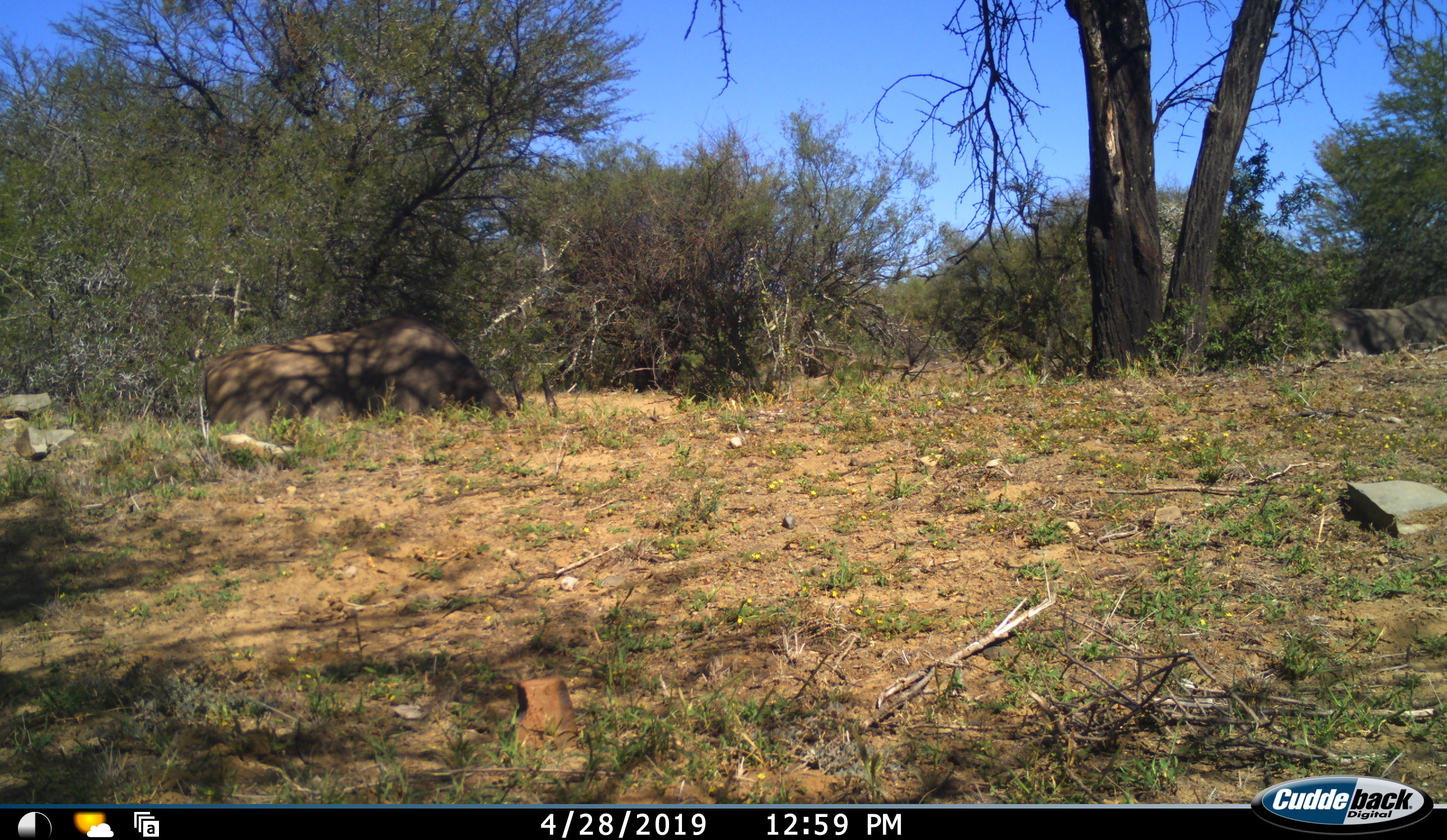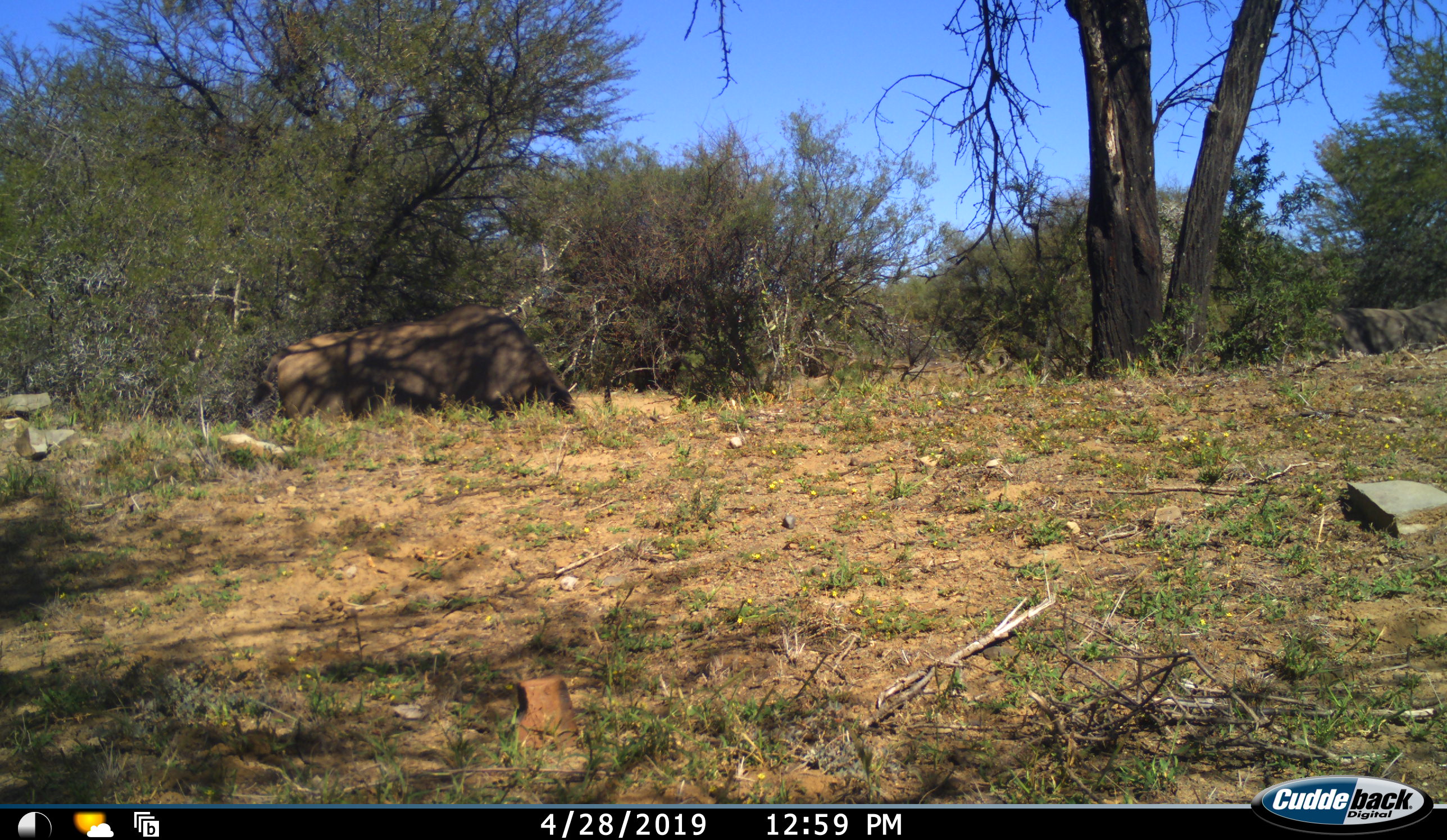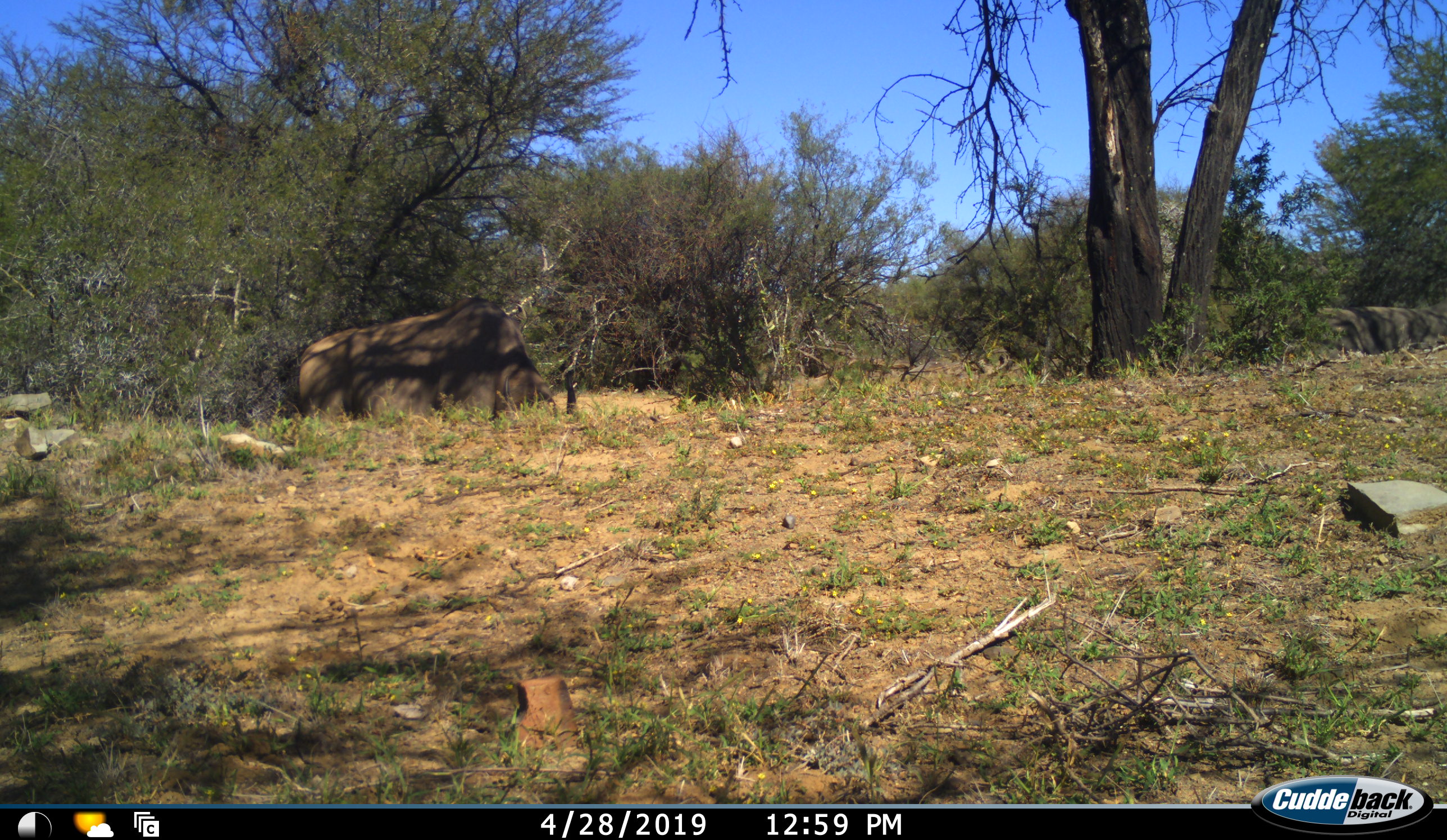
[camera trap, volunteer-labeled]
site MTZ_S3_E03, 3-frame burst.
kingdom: Animalia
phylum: Chordata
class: Mammalia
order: Artiodactyla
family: Bovidae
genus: Syncerus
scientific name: Syncerus caffer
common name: african buffalo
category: buffalo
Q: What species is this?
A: Buffalo (african buffalo) (Syncerus caffer).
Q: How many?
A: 2.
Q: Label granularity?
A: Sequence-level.